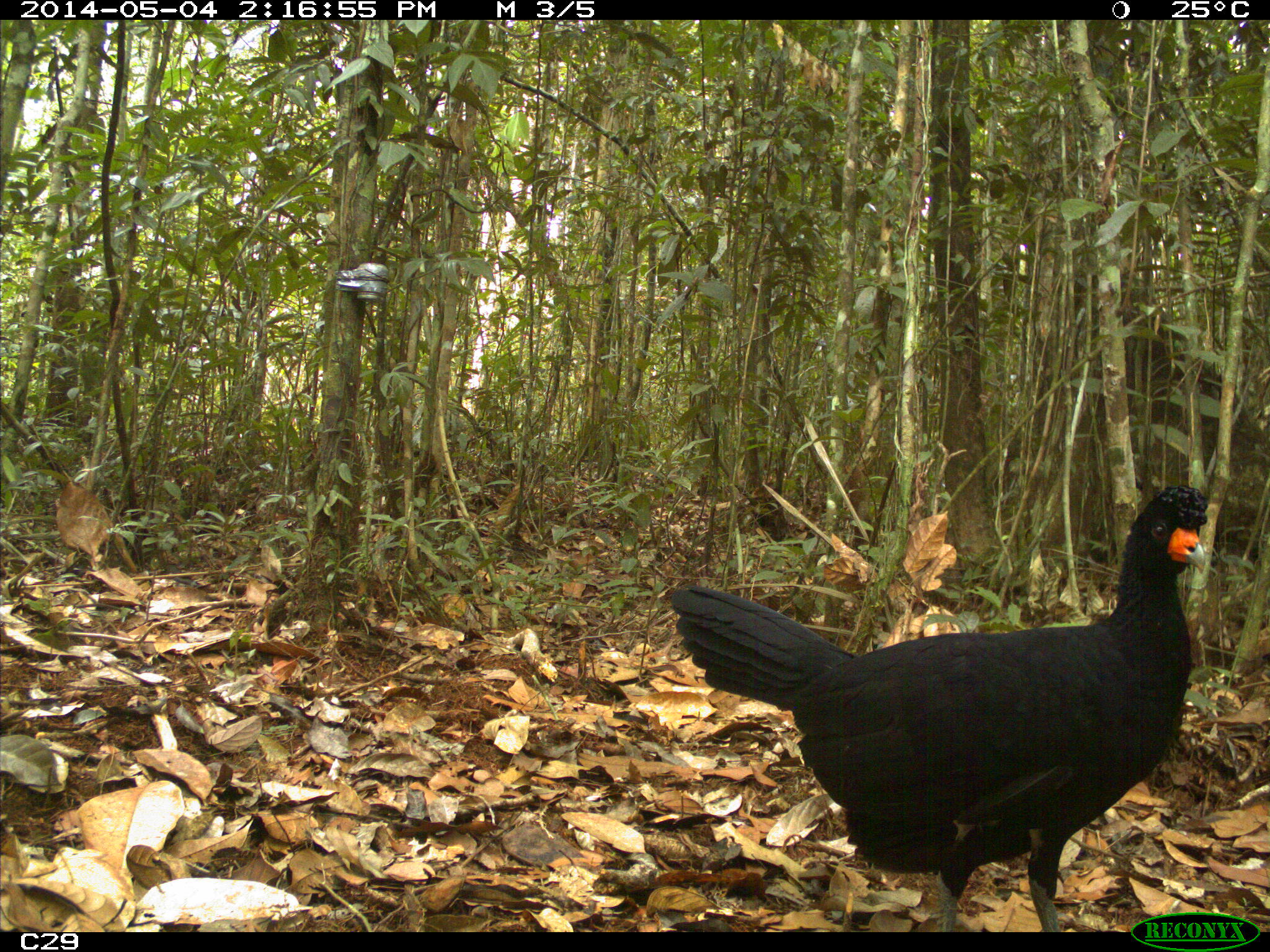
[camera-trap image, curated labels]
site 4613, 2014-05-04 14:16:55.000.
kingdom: Animalia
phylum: Chordata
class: Aves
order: Galliformes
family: Cracidae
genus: Crax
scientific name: Crax alector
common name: black curassow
Crax alector (black curassow), count 2, age adult, sex female.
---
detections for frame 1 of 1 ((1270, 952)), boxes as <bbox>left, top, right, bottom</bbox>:
crax alector: <bbox>666, 479, 1210, 932</bbox>